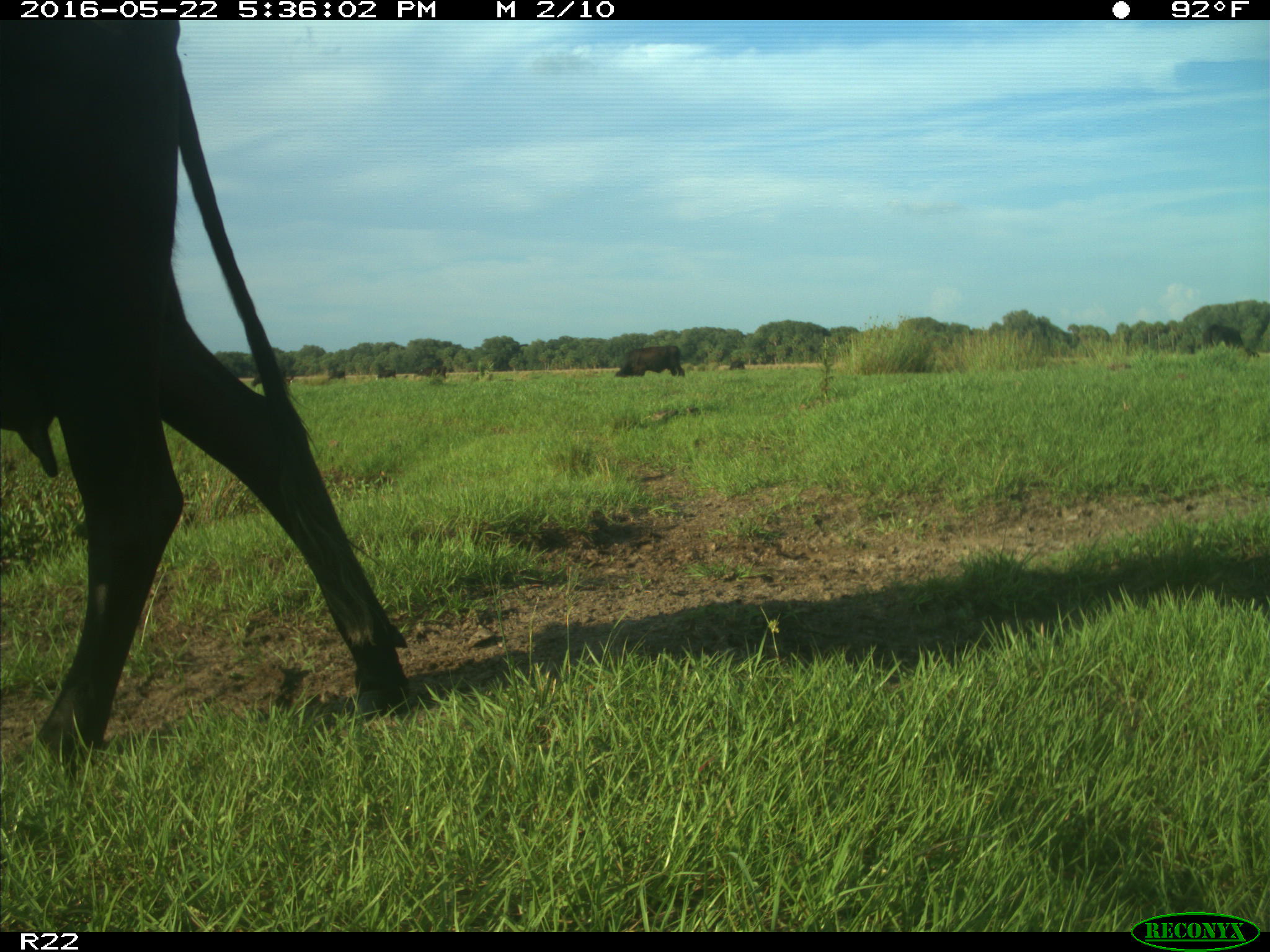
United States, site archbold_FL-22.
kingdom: Animalia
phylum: Chordata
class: Mammalia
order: Artiodactyla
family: Bovidae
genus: Bos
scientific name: Bos taurus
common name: domestic cow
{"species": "Bos taurus (domestic cow)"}